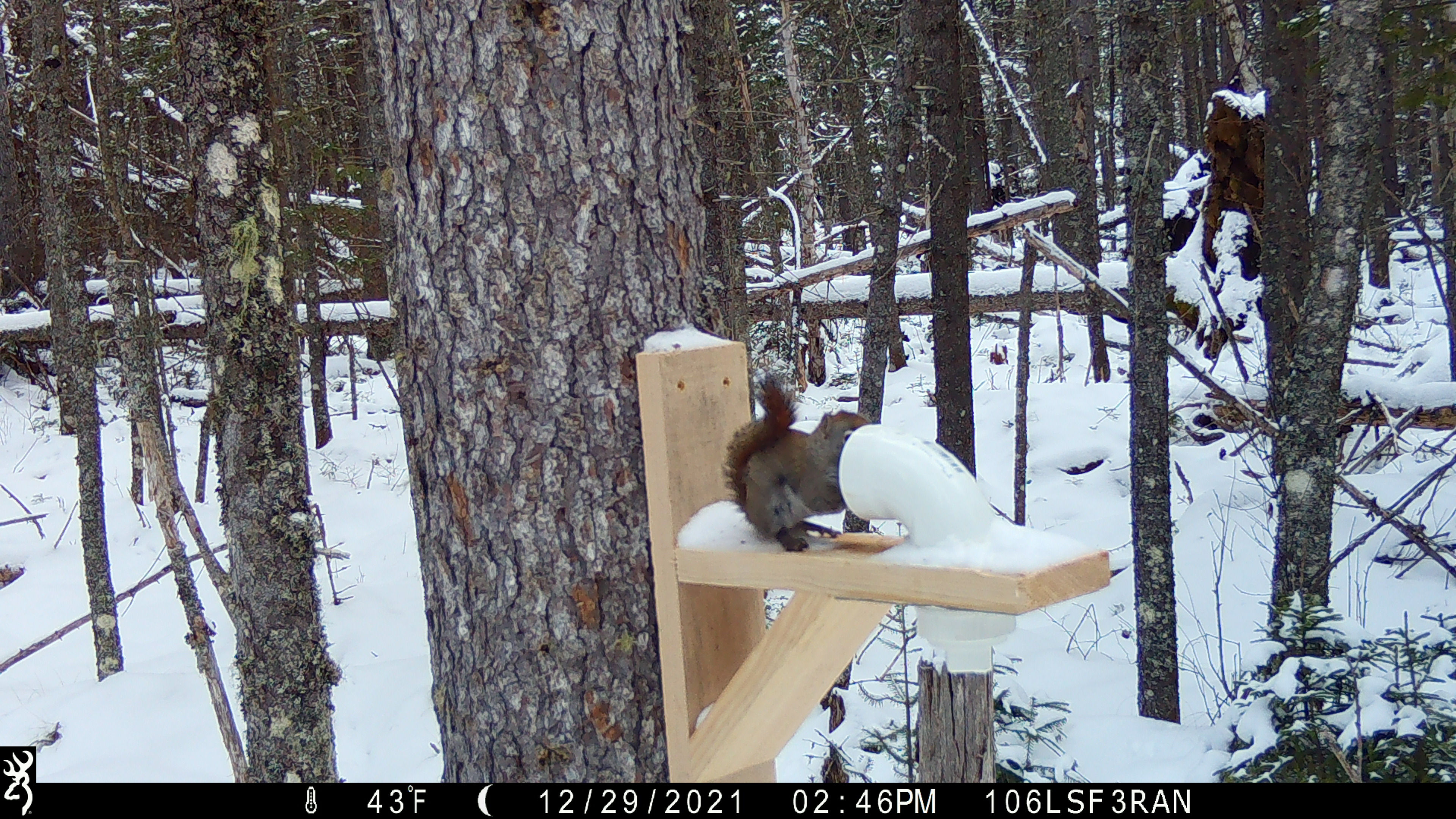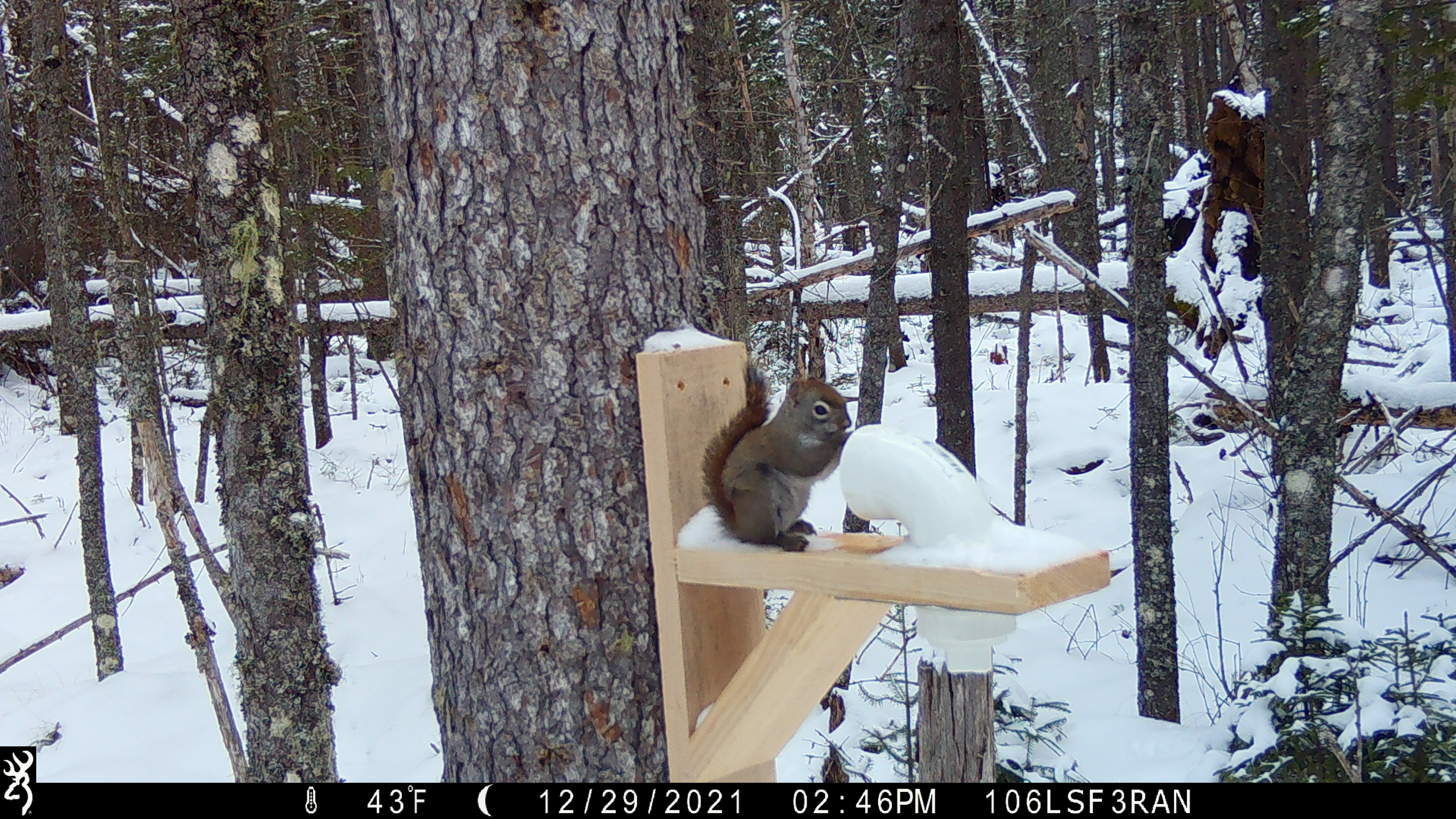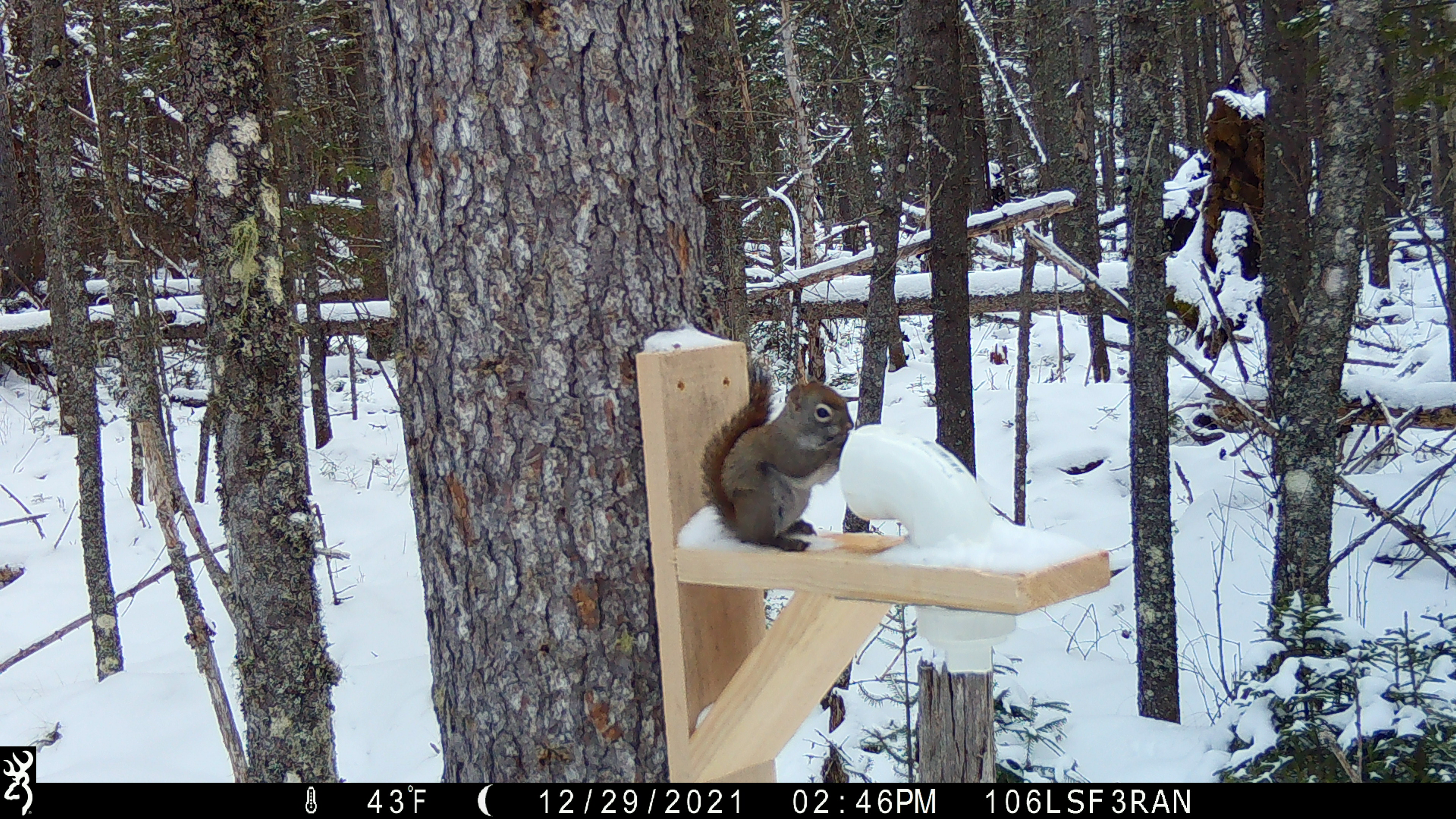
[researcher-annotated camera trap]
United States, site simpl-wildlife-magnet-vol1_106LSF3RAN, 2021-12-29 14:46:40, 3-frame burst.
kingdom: Animalia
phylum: Chordata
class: Mammalia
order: Rodentia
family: Sciuridae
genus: Tamiasciurus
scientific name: Tamiasciurus hudsonicus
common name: red squirrel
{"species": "red squirrel (Tamiasciurus hudsonicus)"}